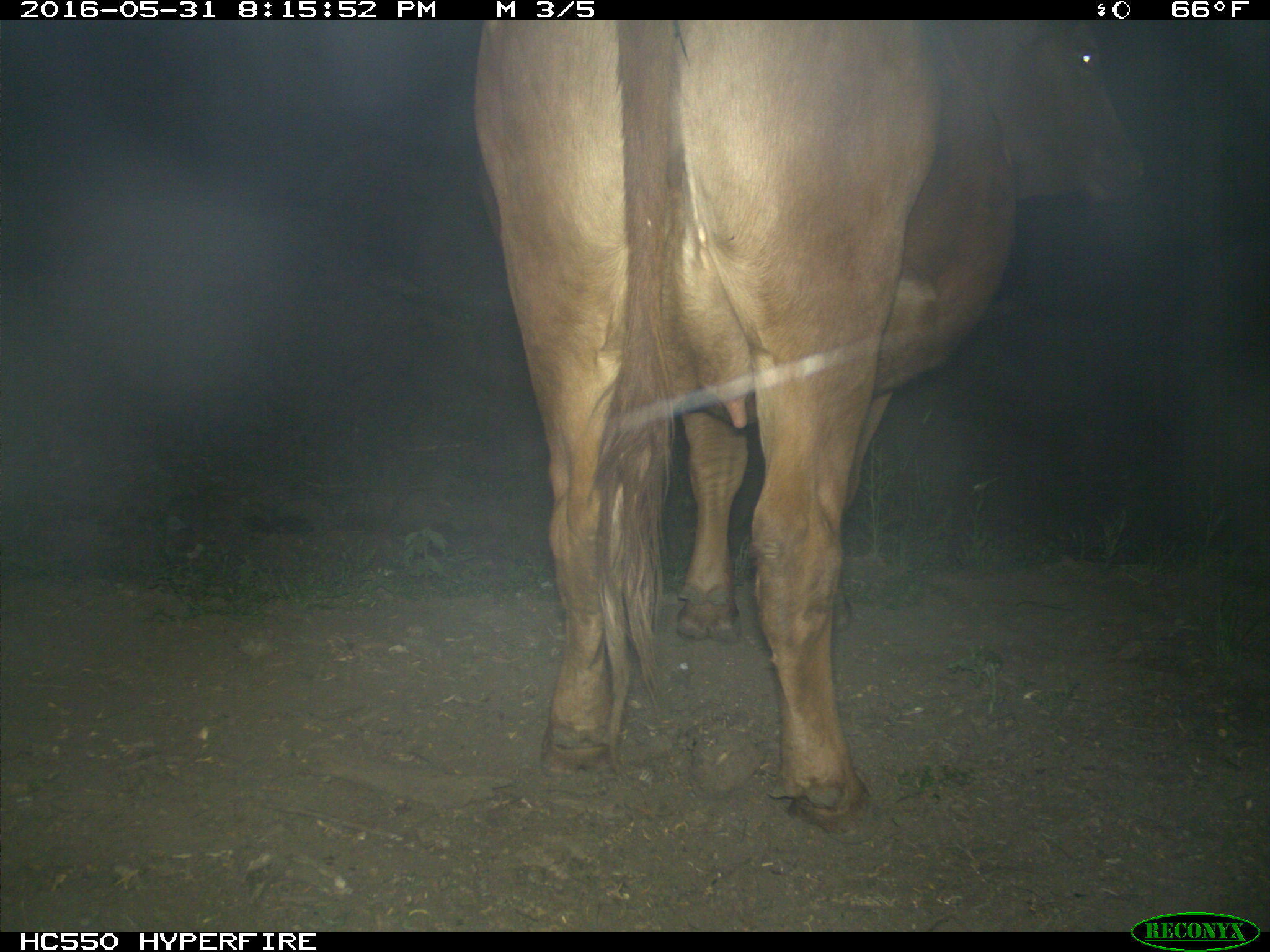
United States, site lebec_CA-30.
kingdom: Animalia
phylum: Chordata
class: Mammalia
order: Artiodactyla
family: Bovidae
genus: Bos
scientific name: Bos taurus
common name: domestic cow